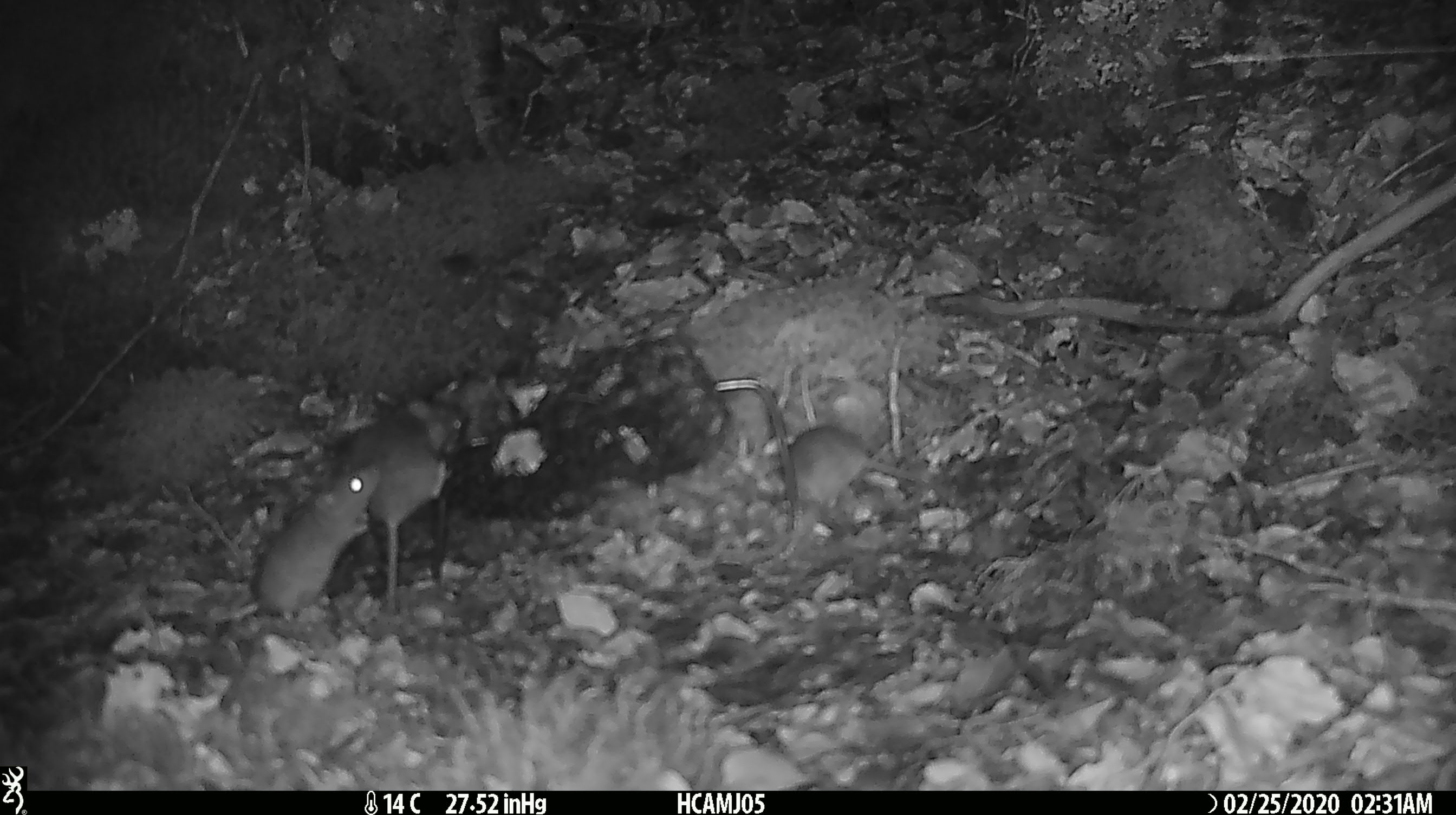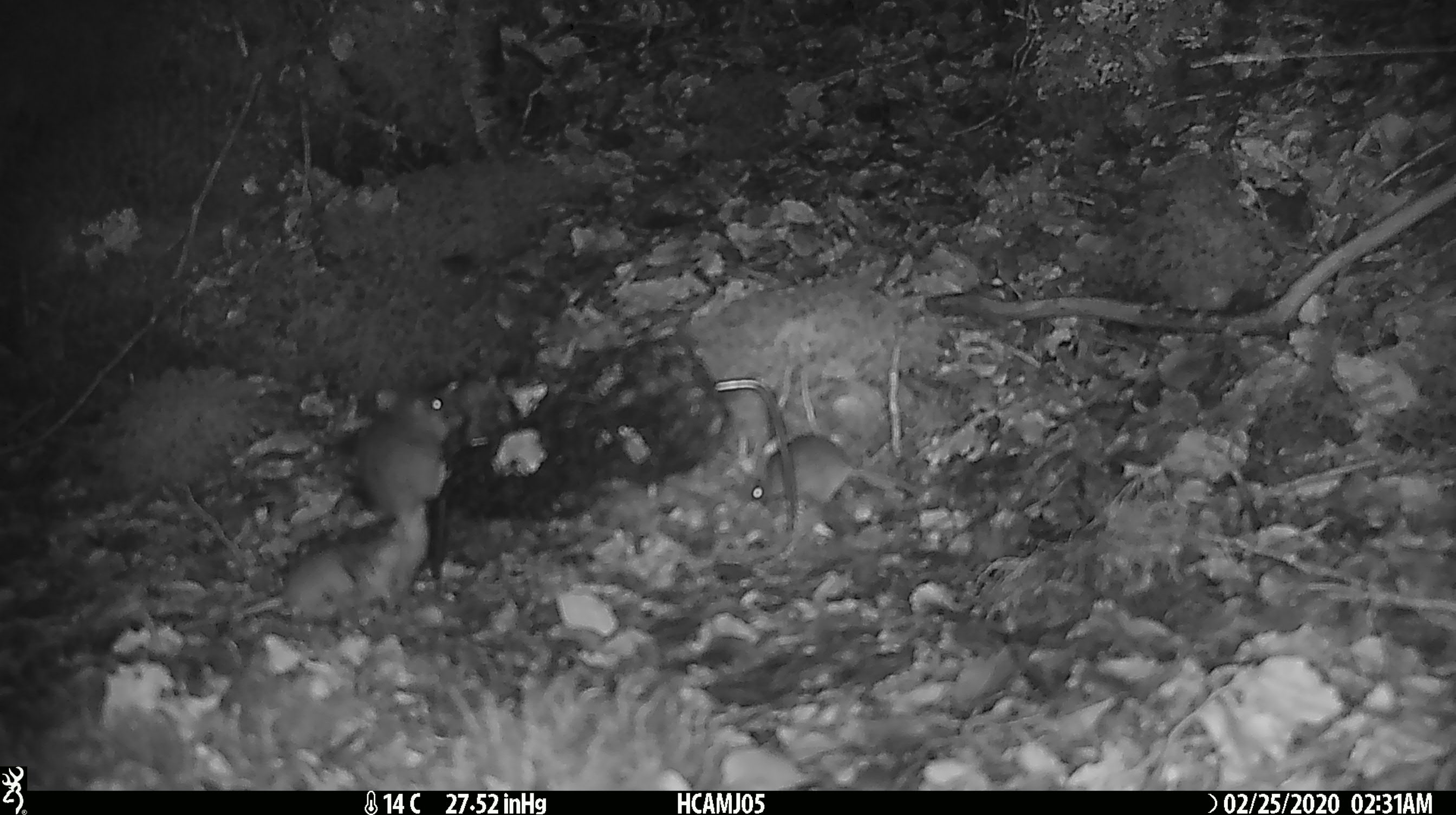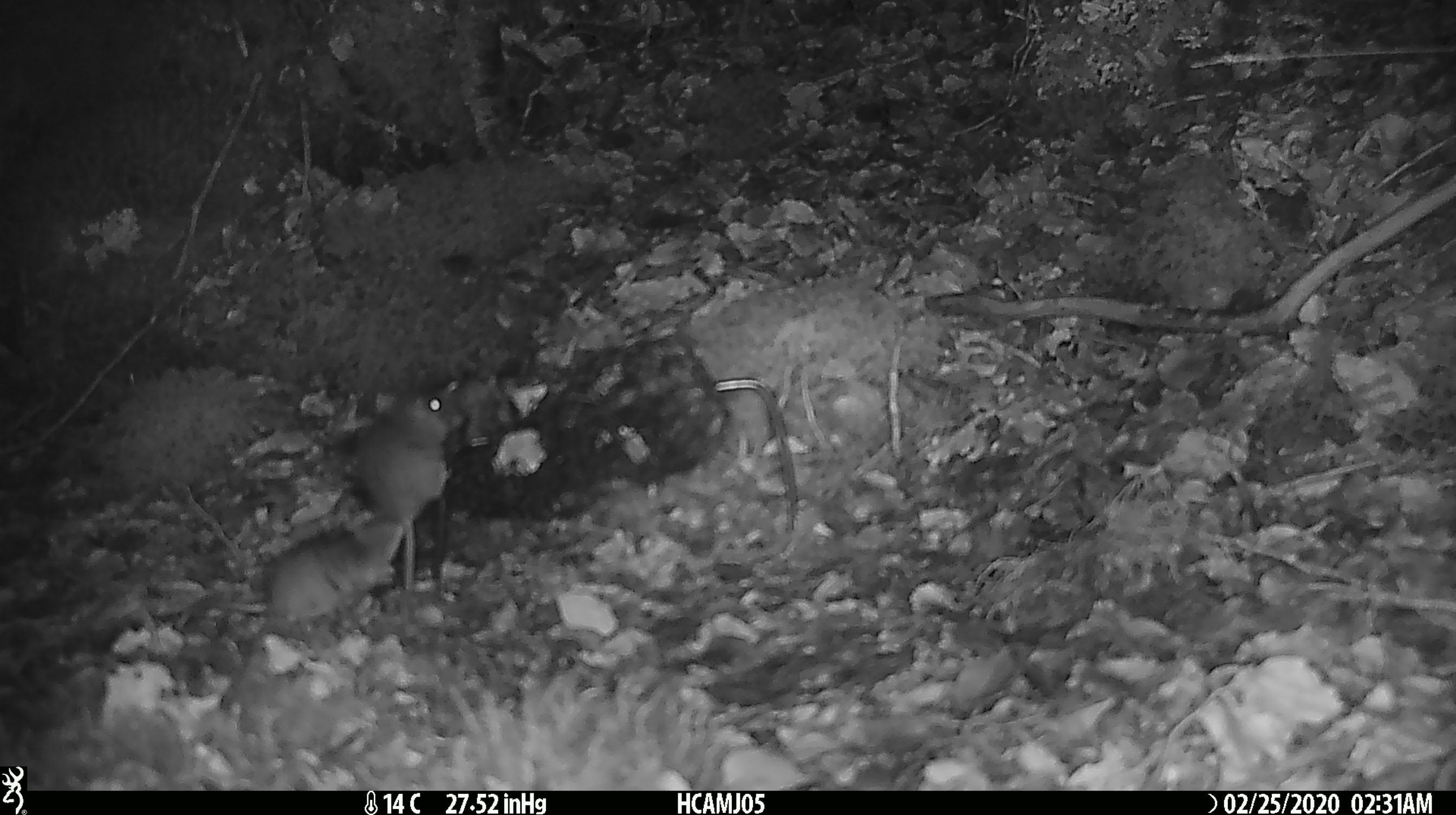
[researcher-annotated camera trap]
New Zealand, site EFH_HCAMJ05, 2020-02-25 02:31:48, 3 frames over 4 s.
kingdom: Animalia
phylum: Chordata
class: Mammalia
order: Rodentia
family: Muridae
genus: Mus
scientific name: Mus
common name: mouse